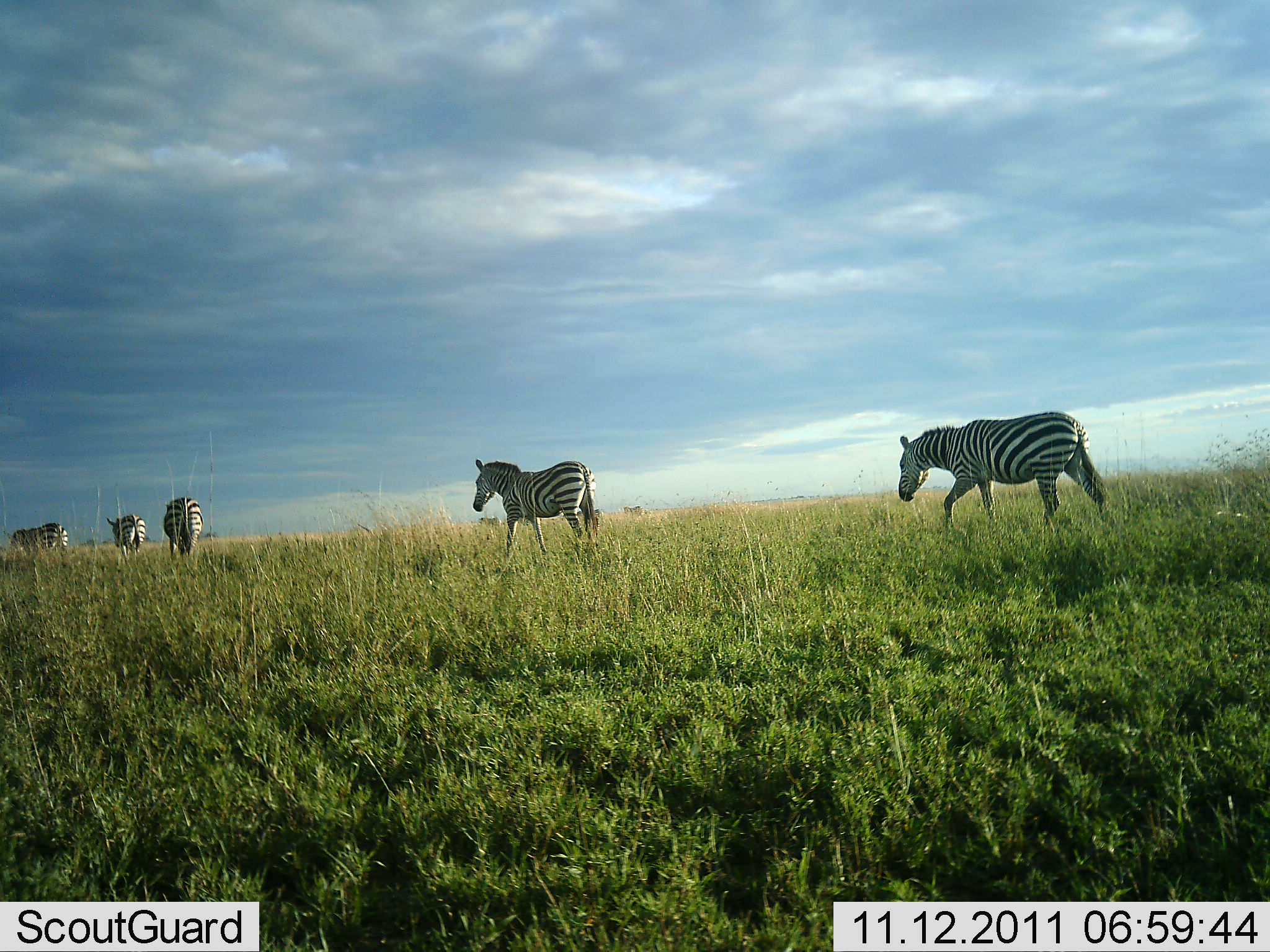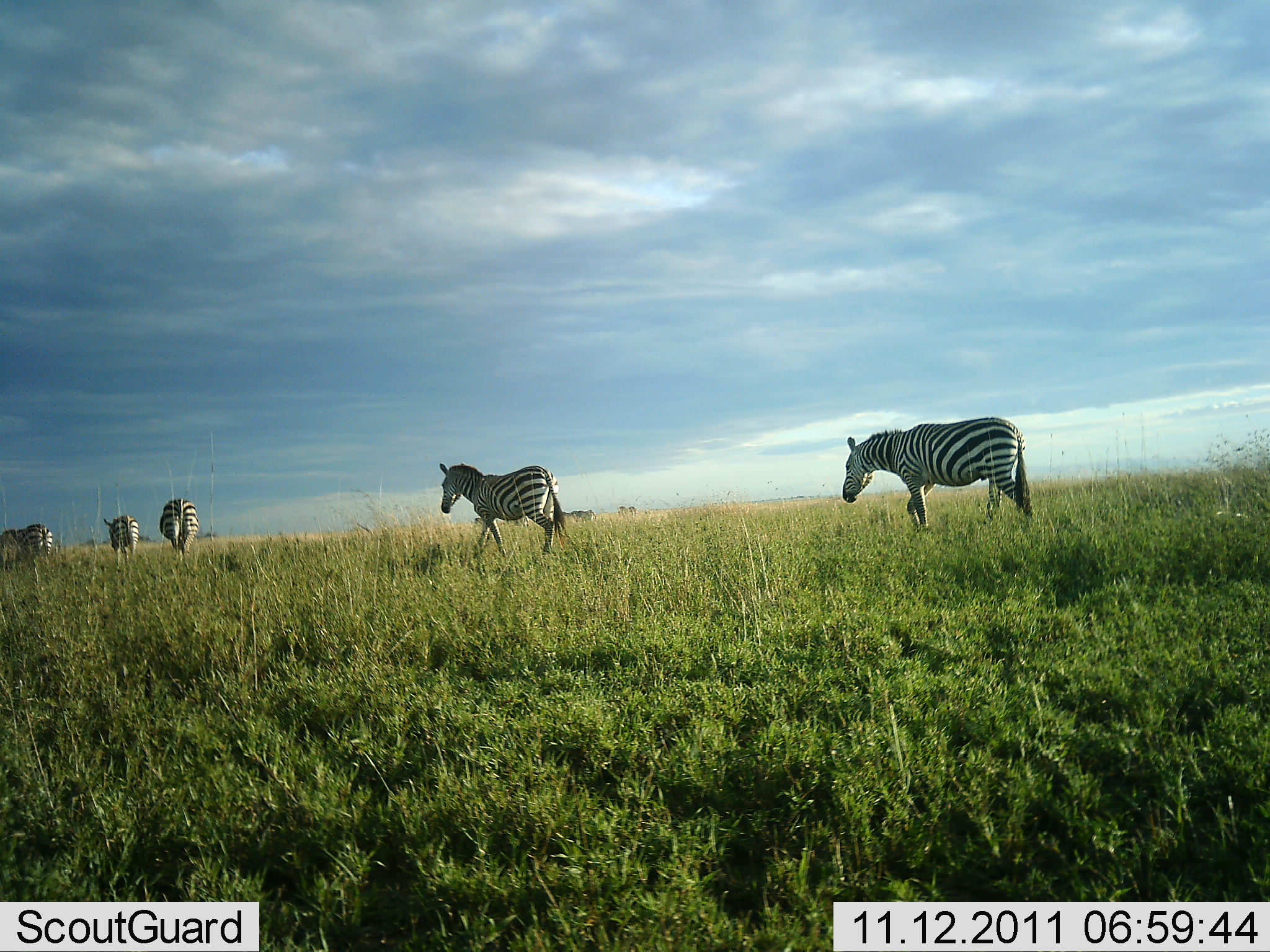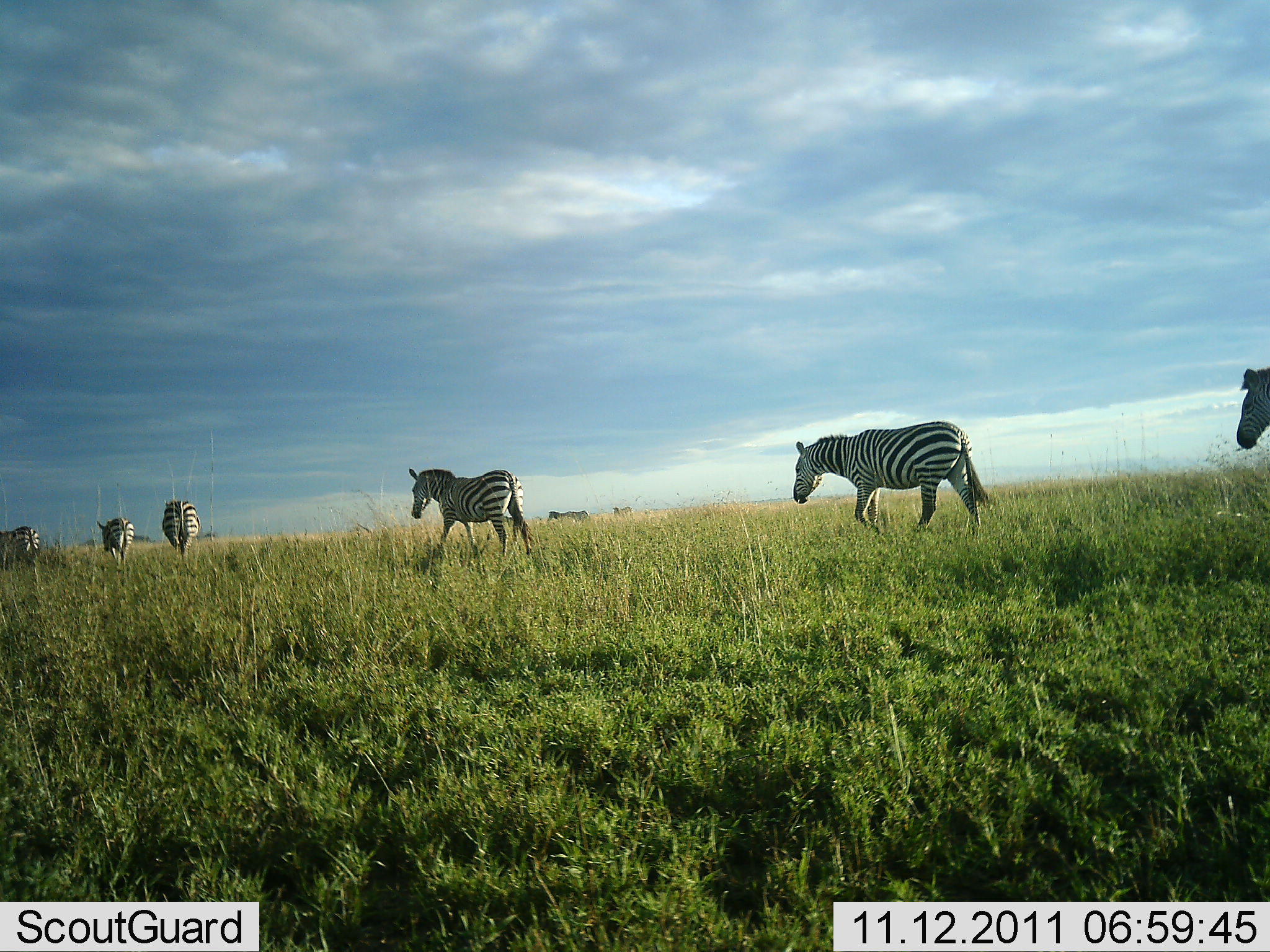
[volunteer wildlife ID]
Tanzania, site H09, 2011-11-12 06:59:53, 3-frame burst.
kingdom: Animalia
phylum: Chordata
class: Mammalia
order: Perissodactyla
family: Equidae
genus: Equus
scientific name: Equus quagga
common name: plains zebra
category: zebra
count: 7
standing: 0%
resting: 0%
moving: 100%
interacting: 0%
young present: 0%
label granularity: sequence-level